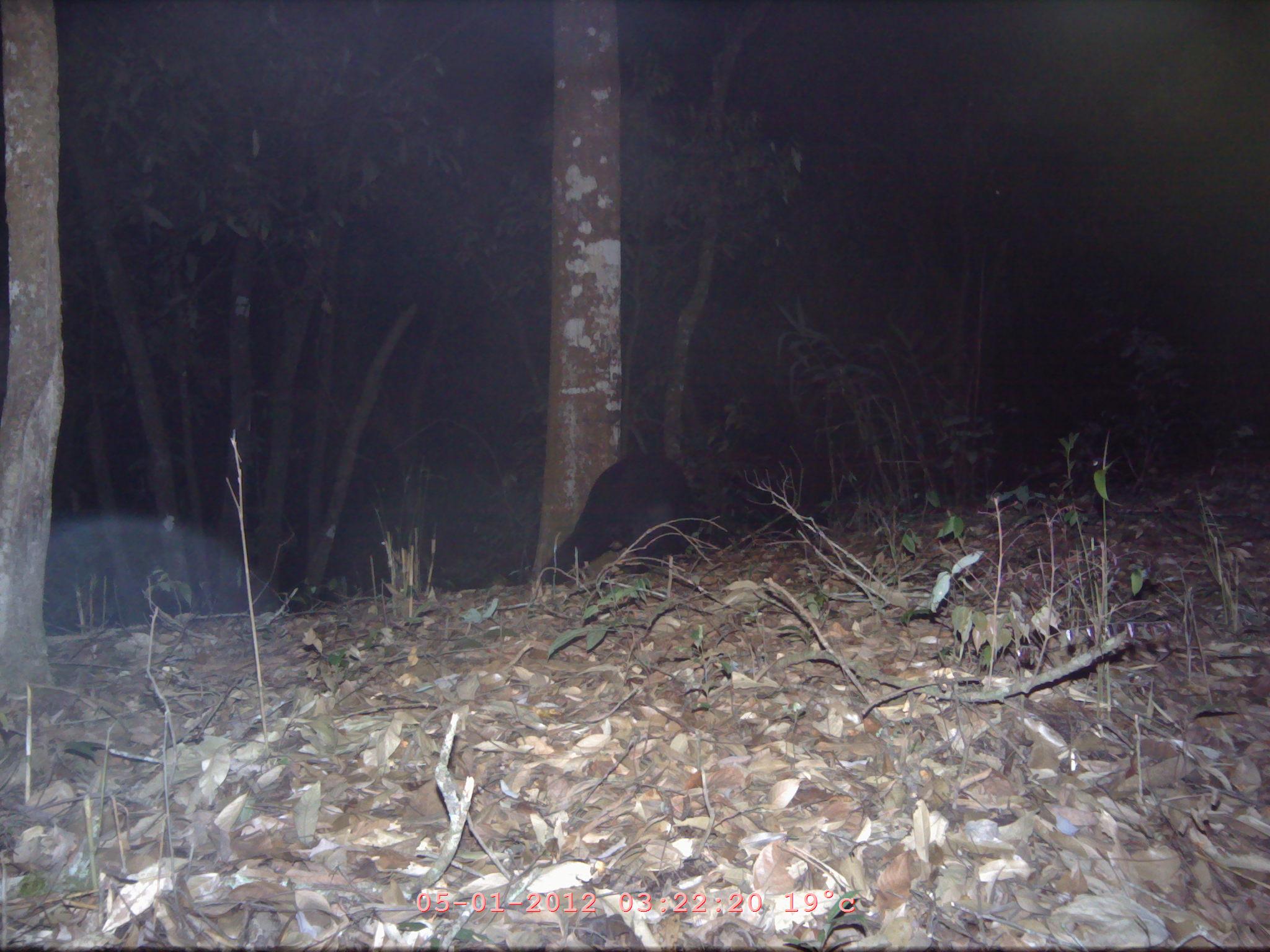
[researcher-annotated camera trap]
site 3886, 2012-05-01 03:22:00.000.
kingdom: Animalia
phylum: Chordata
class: Mammalia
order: Carnivora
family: Ursidae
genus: Helarctos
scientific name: Helarctos malayanus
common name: sun bear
Helarctos malayanus (sun bear), count 1.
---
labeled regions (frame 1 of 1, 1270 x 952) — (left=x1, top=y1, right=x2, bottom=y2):
helarctos malayanus: (left=541, top=453, right=704, bottom=587)